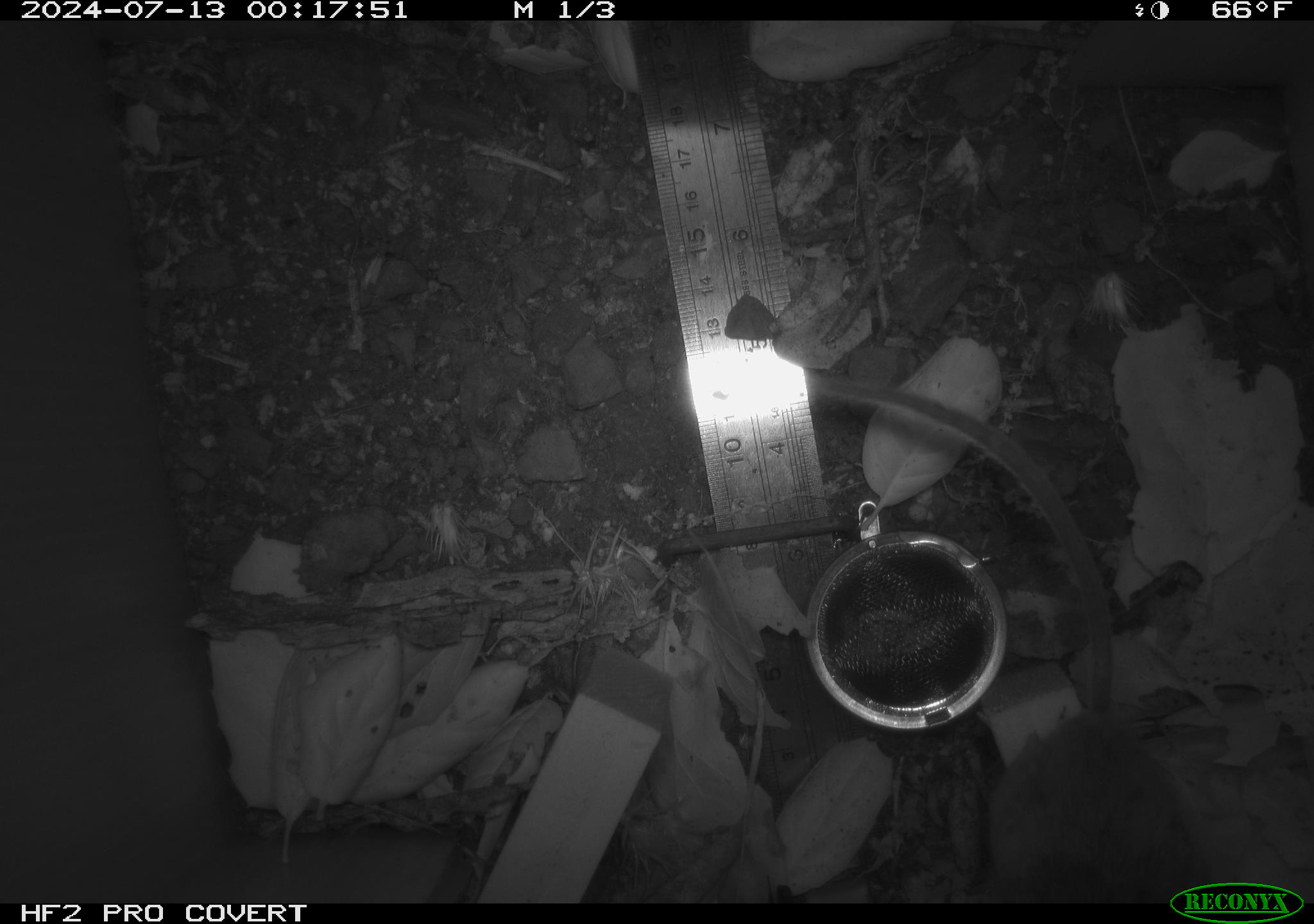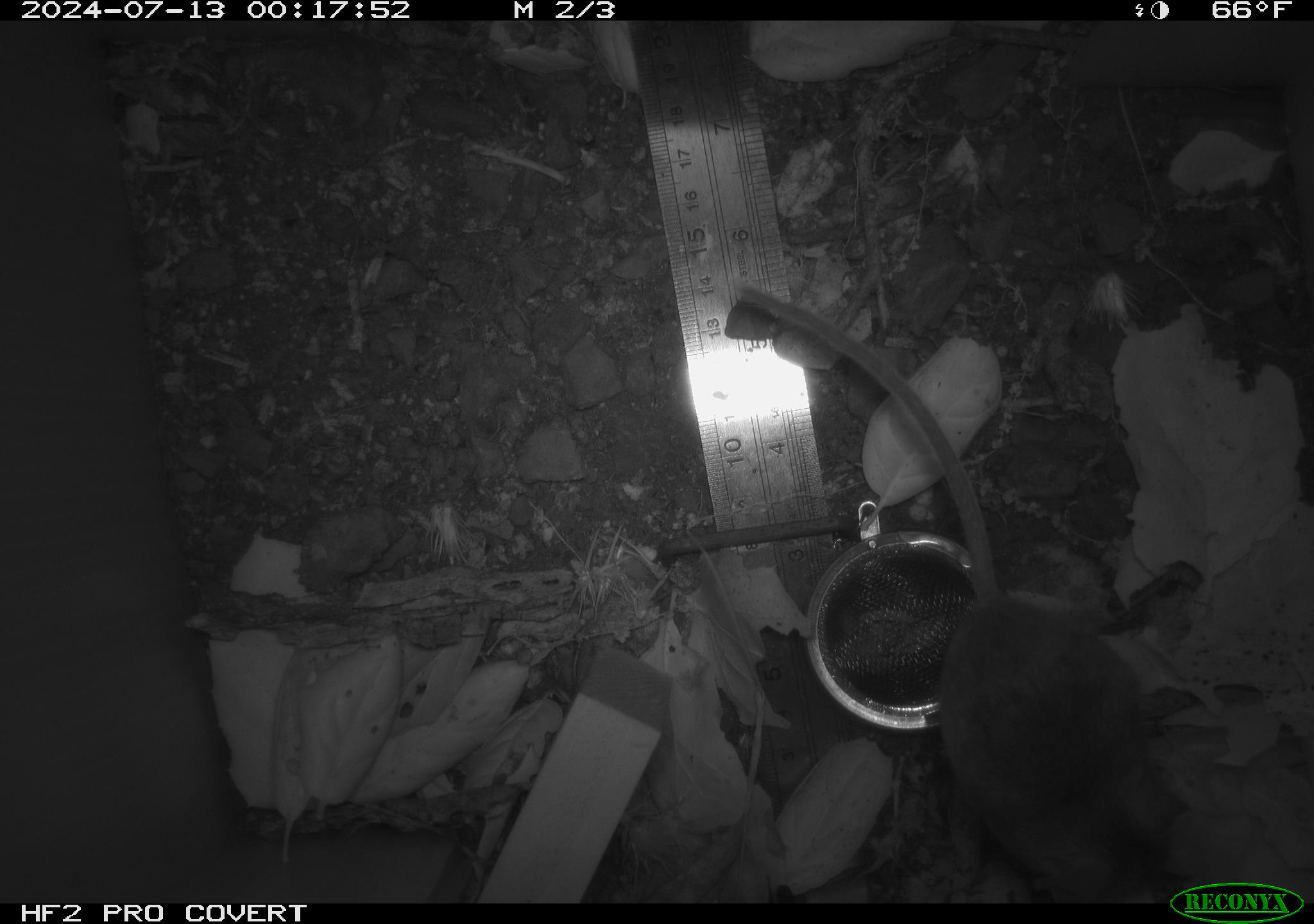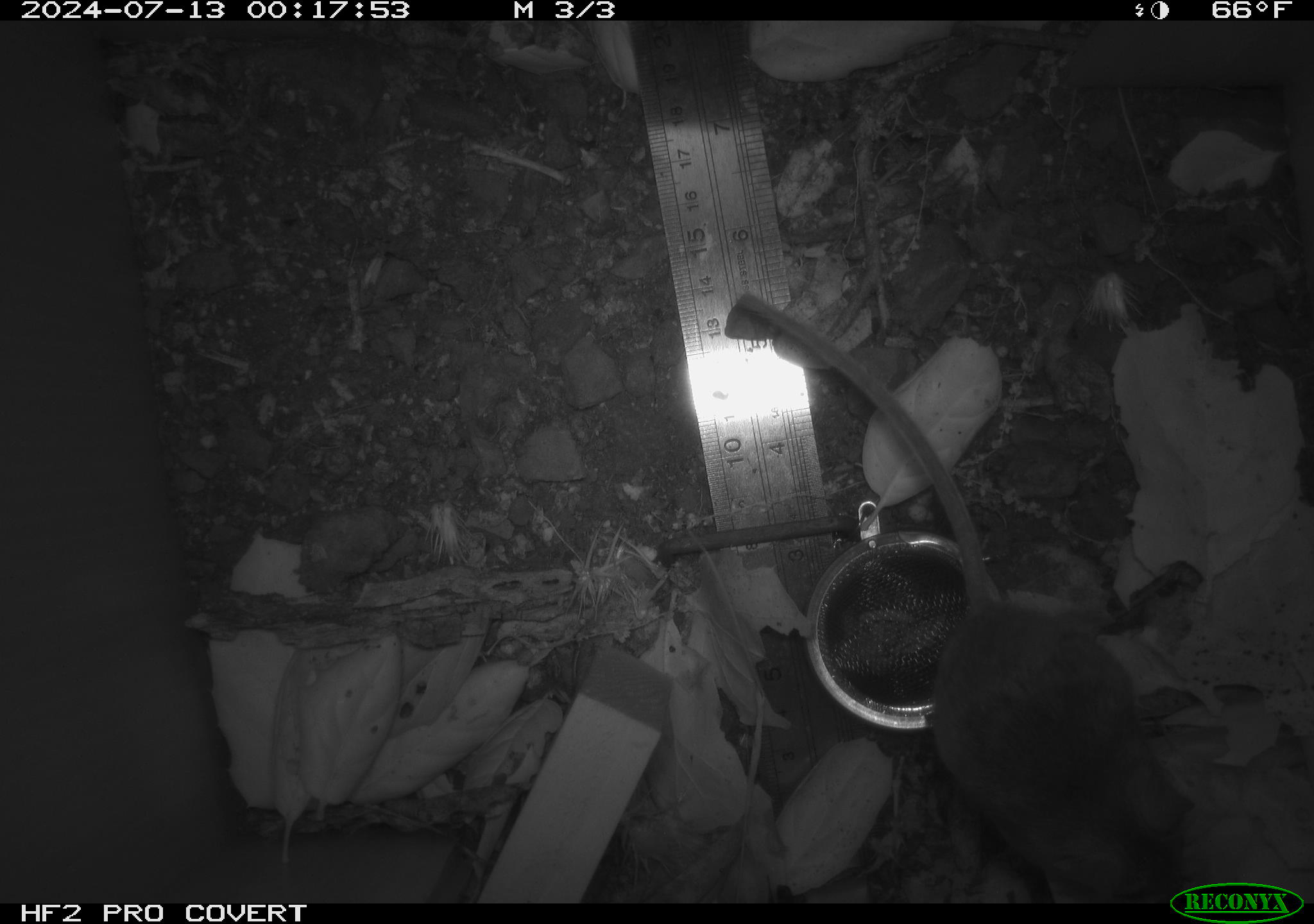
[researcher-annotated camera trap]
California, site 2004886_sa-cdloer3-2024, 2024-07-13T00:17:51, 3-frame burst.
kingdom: Animalia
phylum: Chordata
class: Mammalia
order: Rodentia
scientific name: Rodentia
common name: rodent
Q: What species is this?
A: Rodent (Rodentia).